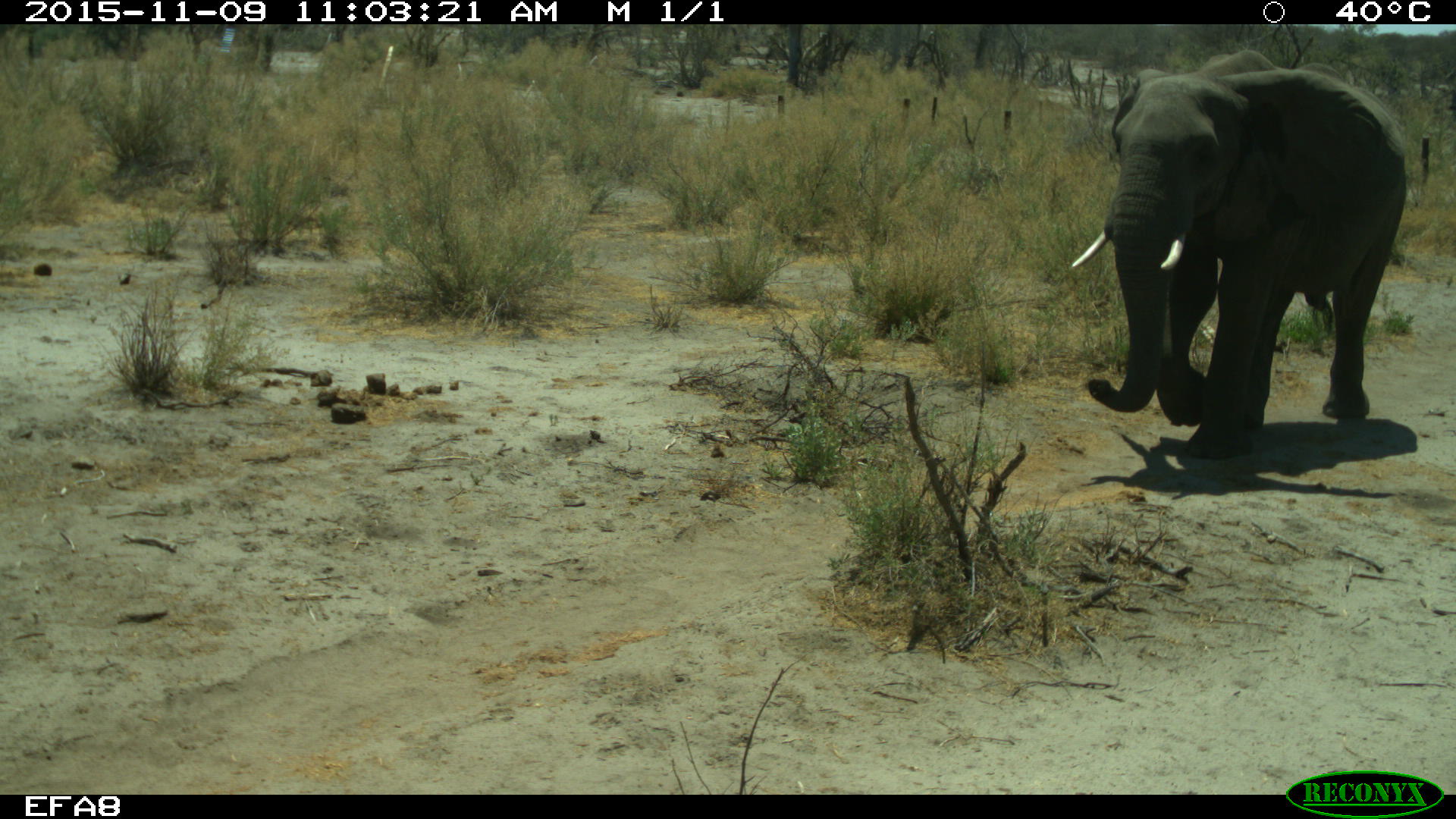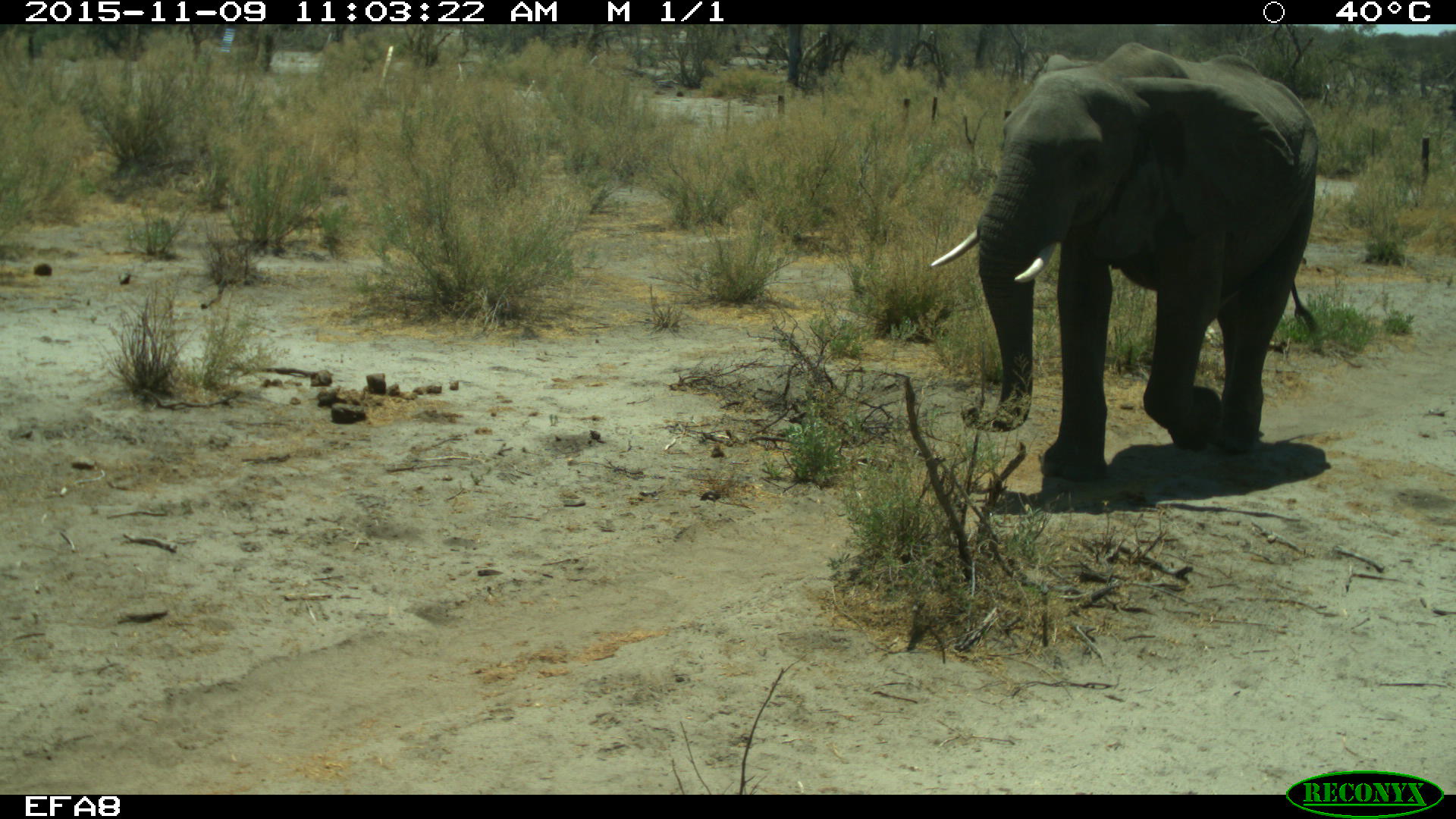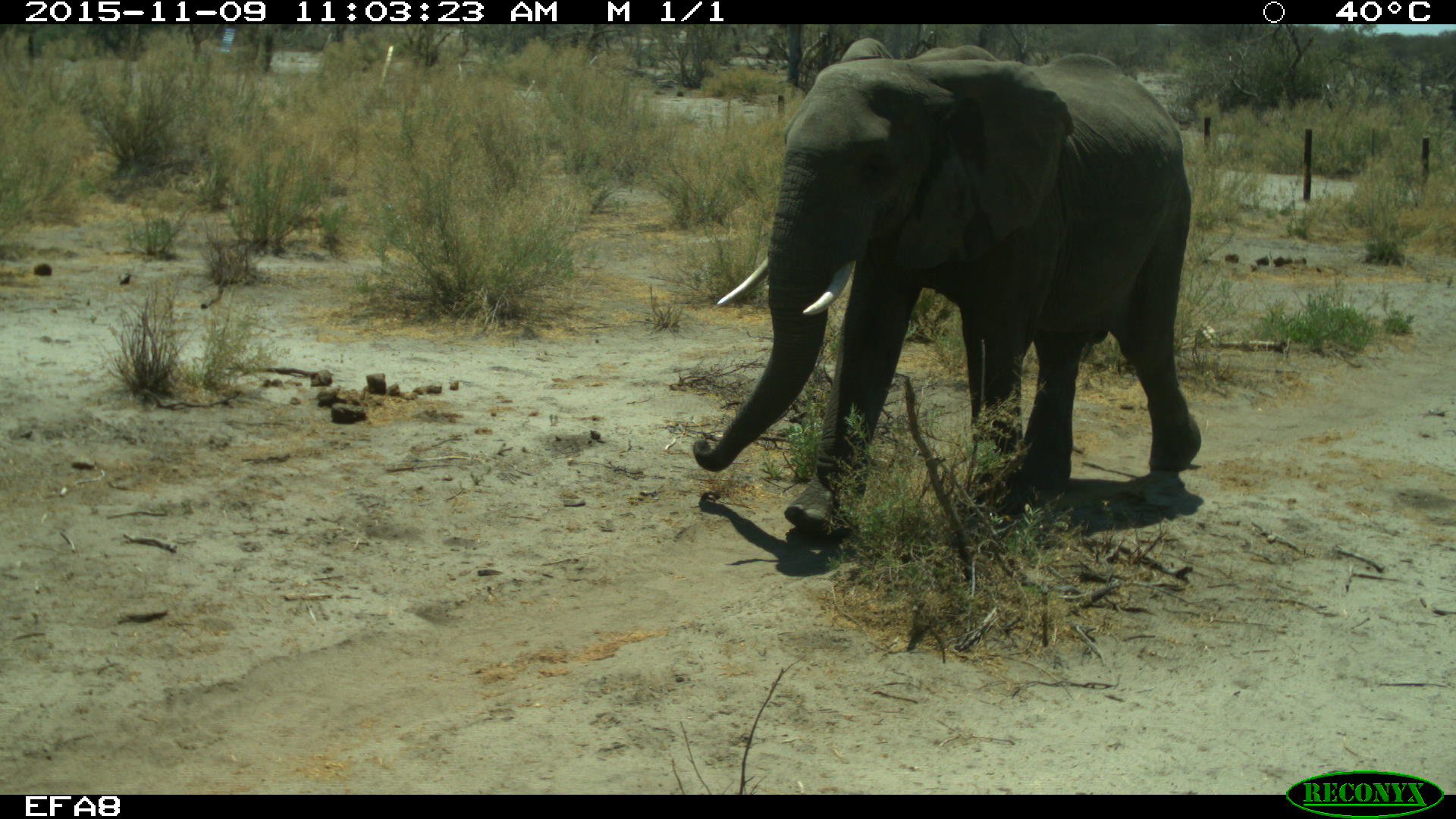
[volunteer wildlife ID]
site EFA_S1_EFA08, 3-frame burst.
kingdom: Animalia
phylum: Chordata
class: Mammalia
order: Proboscidea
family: Elephantidae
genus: Loxodonta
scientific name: Loxodonta africana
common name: african bush elephant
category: elephant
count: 1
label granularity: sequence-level